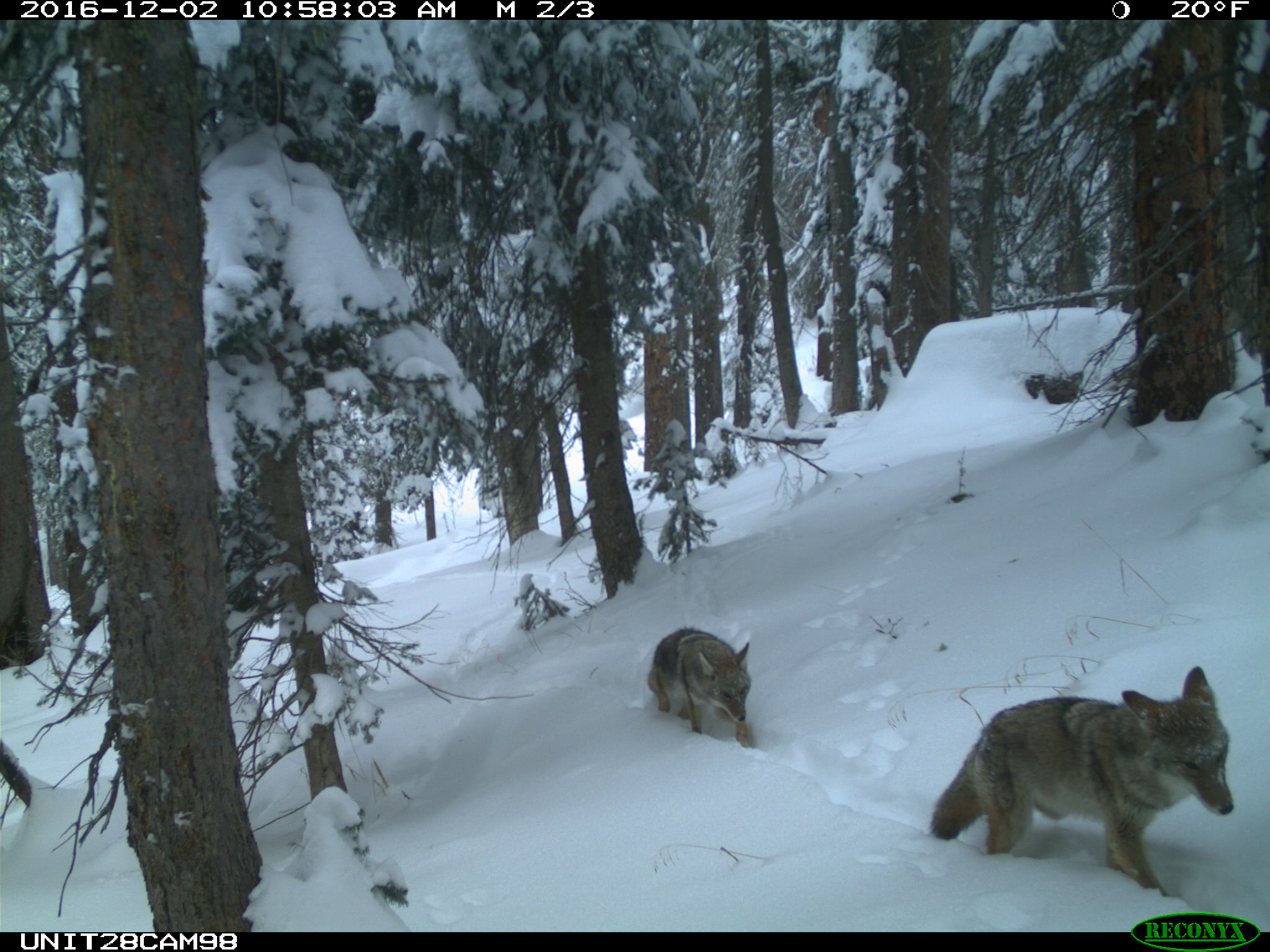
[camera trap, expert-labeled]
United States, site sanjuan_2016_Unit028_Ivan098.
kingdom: Animalia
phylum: Chordata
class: Mammalia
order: Carnivora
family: Canidae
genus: Canis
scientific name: Canis latrans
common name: coyote